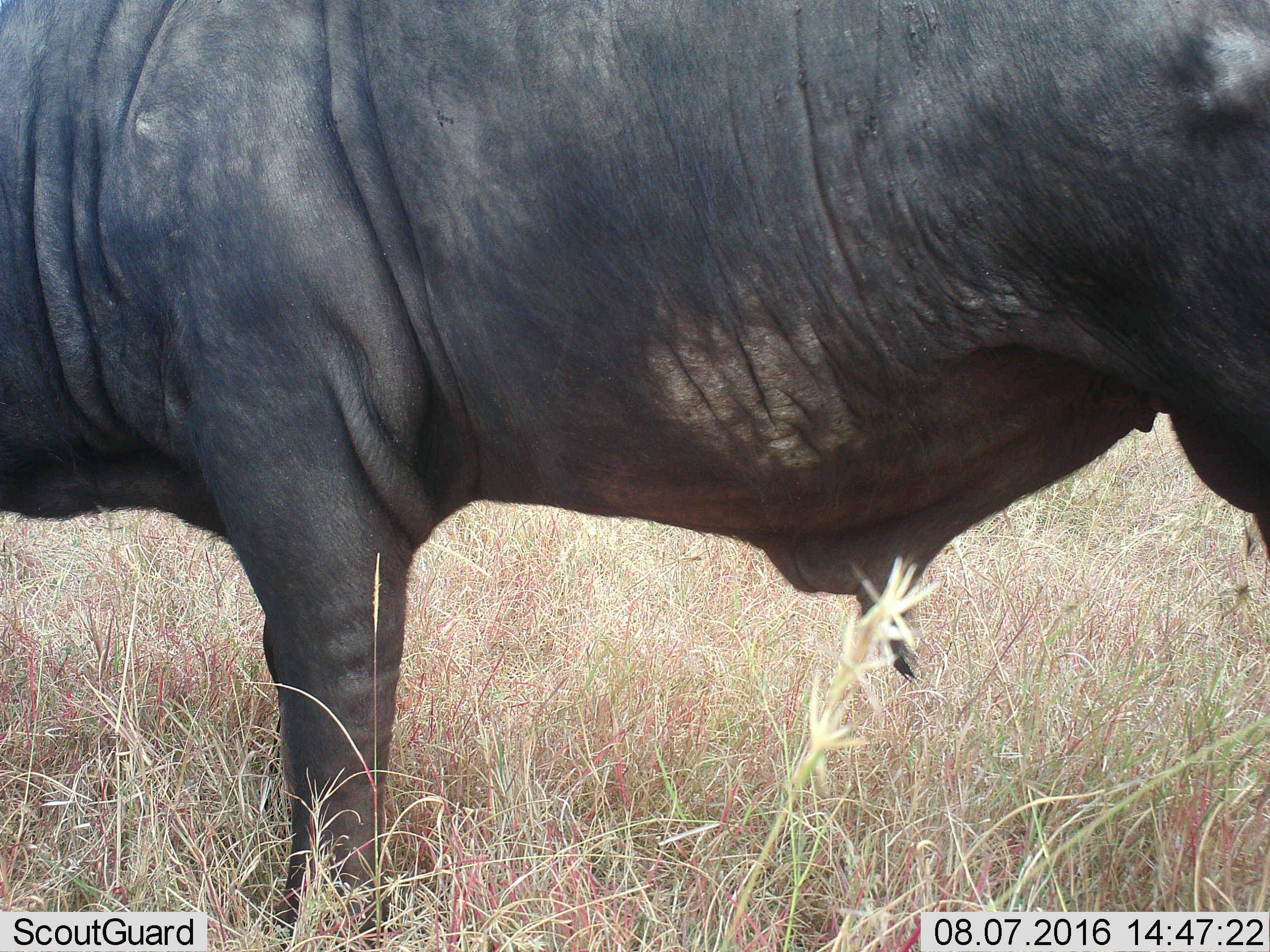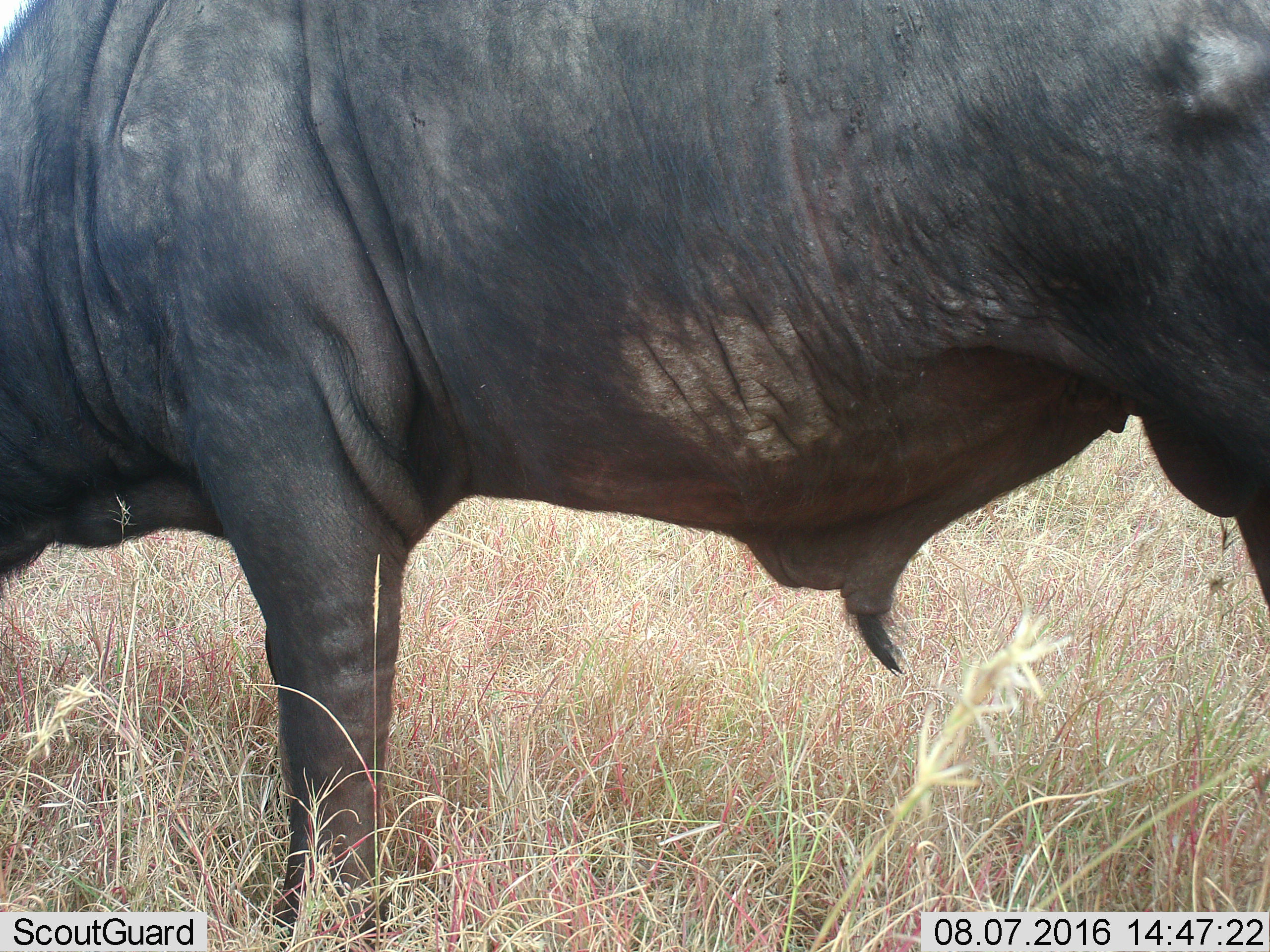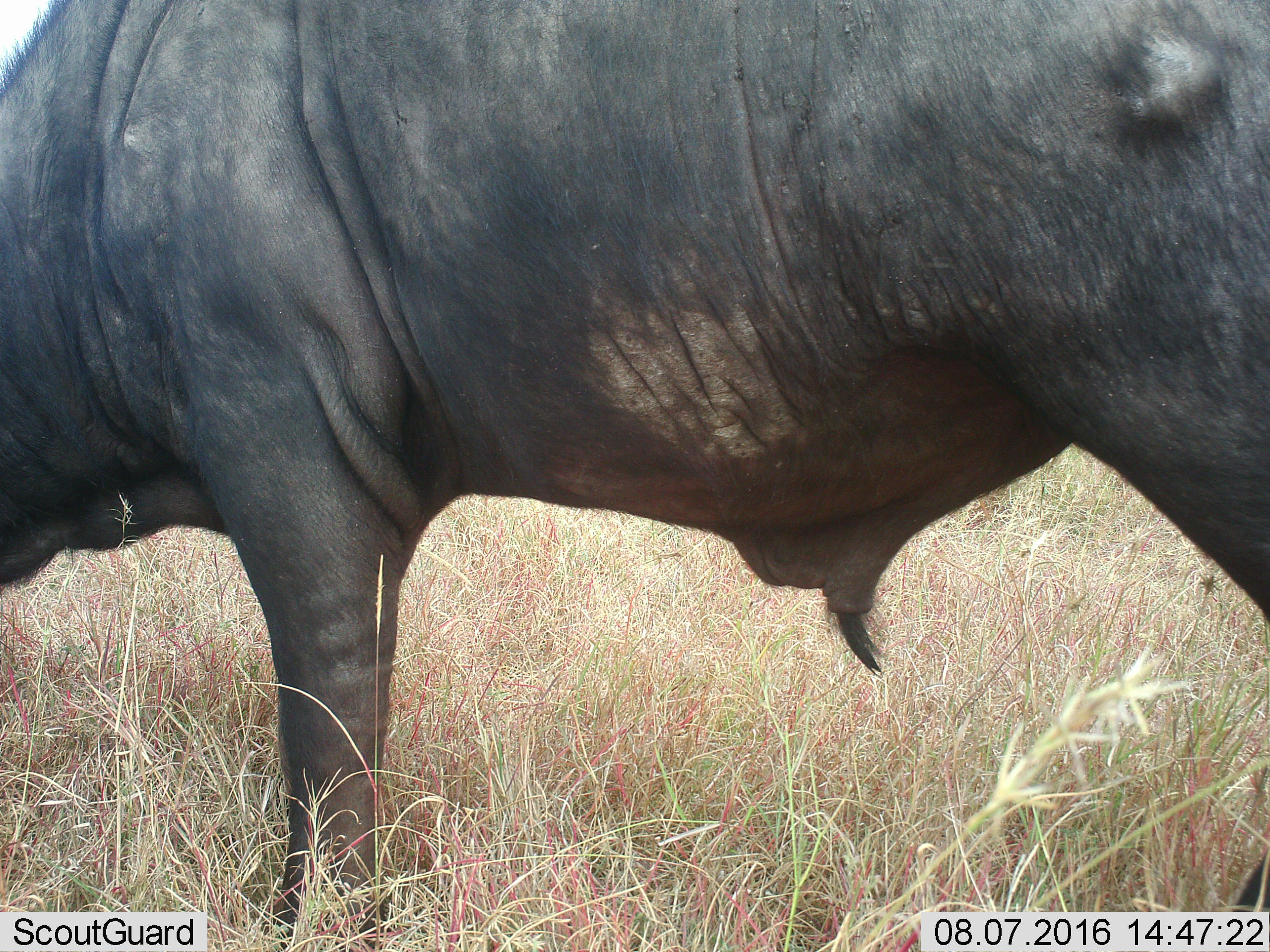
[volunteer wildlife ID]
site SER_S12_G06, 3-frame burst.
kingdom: Animalia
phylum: Chordata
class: Mammalia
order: Artiodactyla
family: Bovidae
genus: Syncerus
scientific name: Syncerus caffer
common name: african buffalo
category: buffalo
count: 1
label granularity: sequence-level